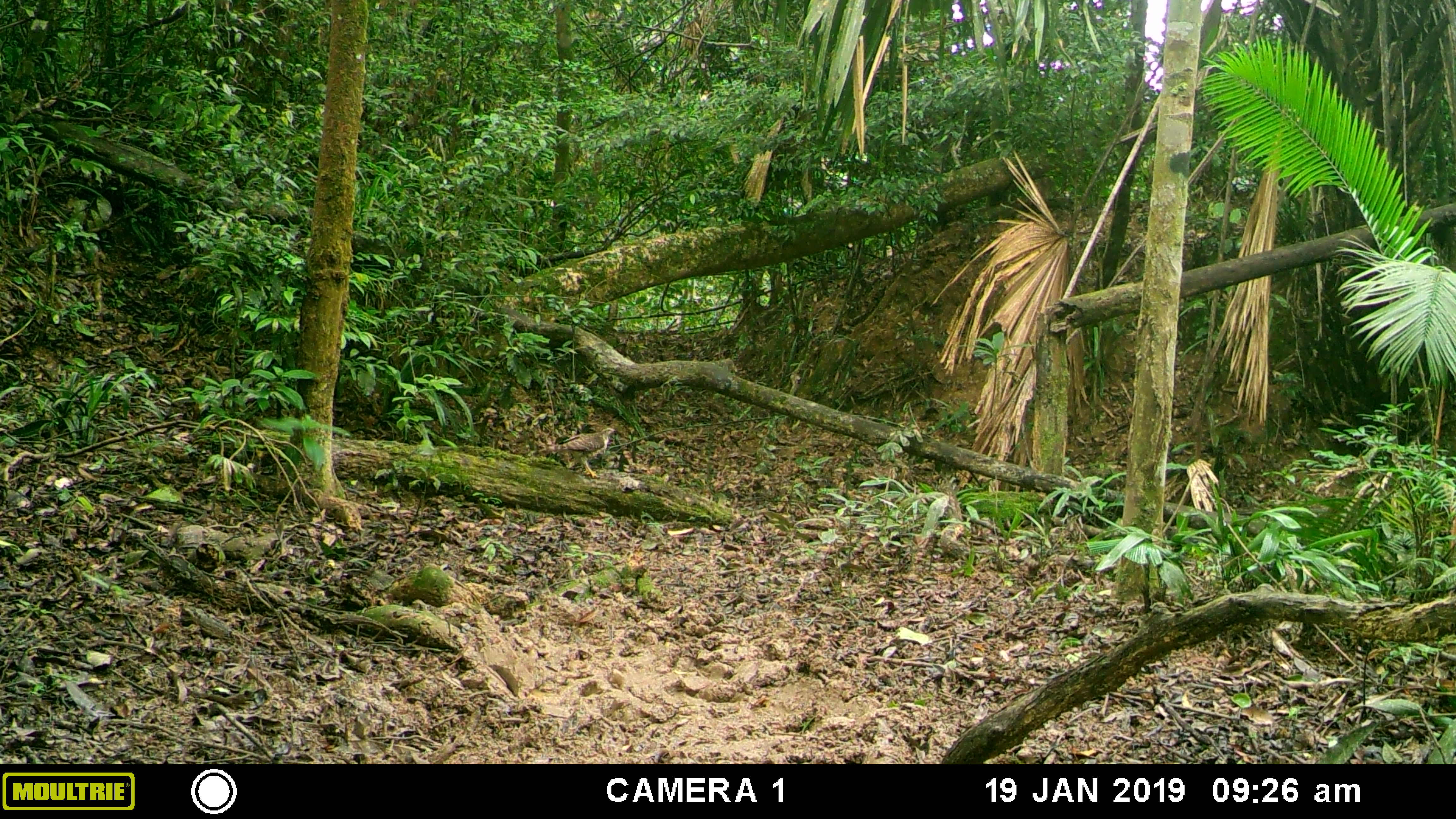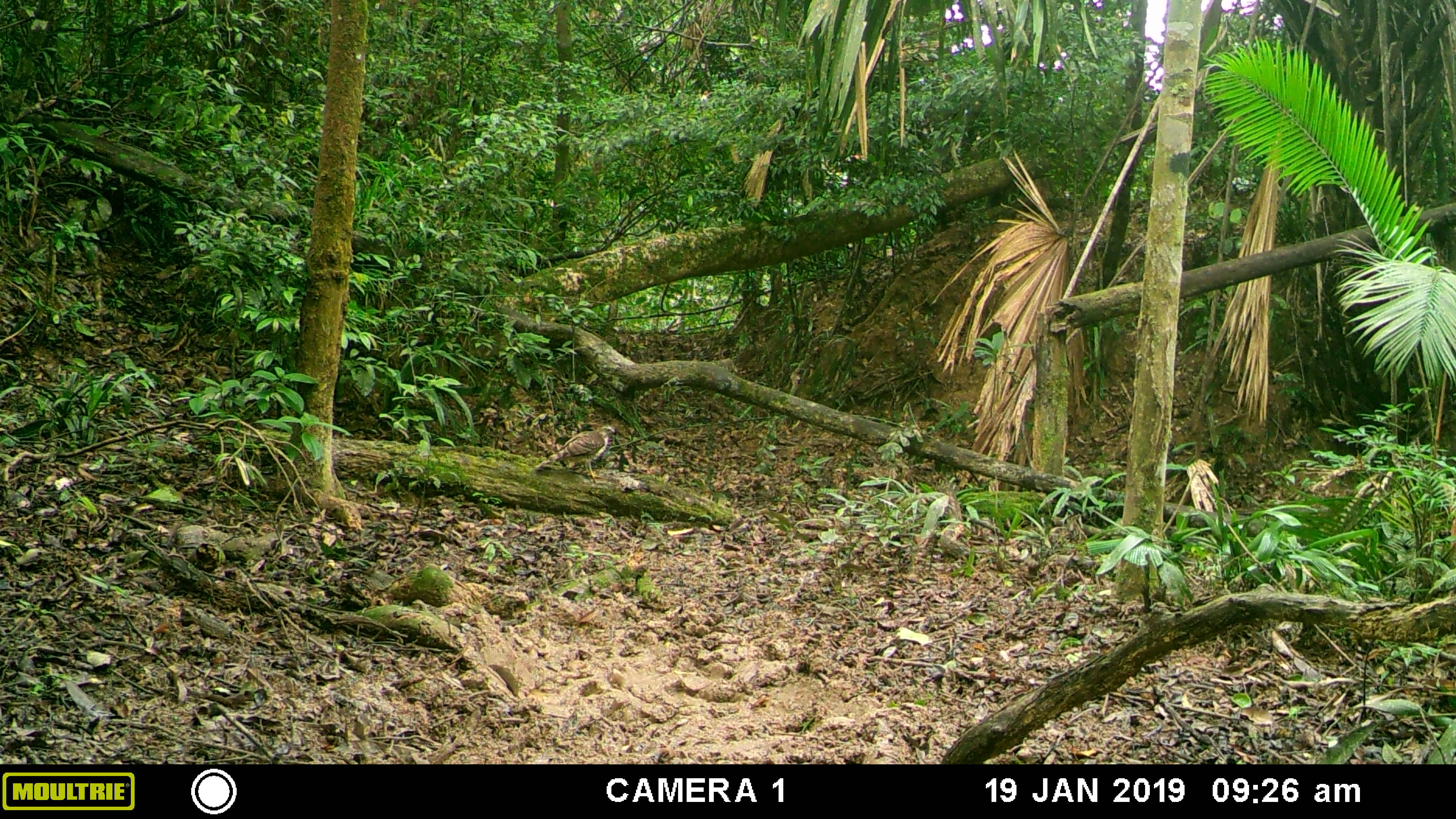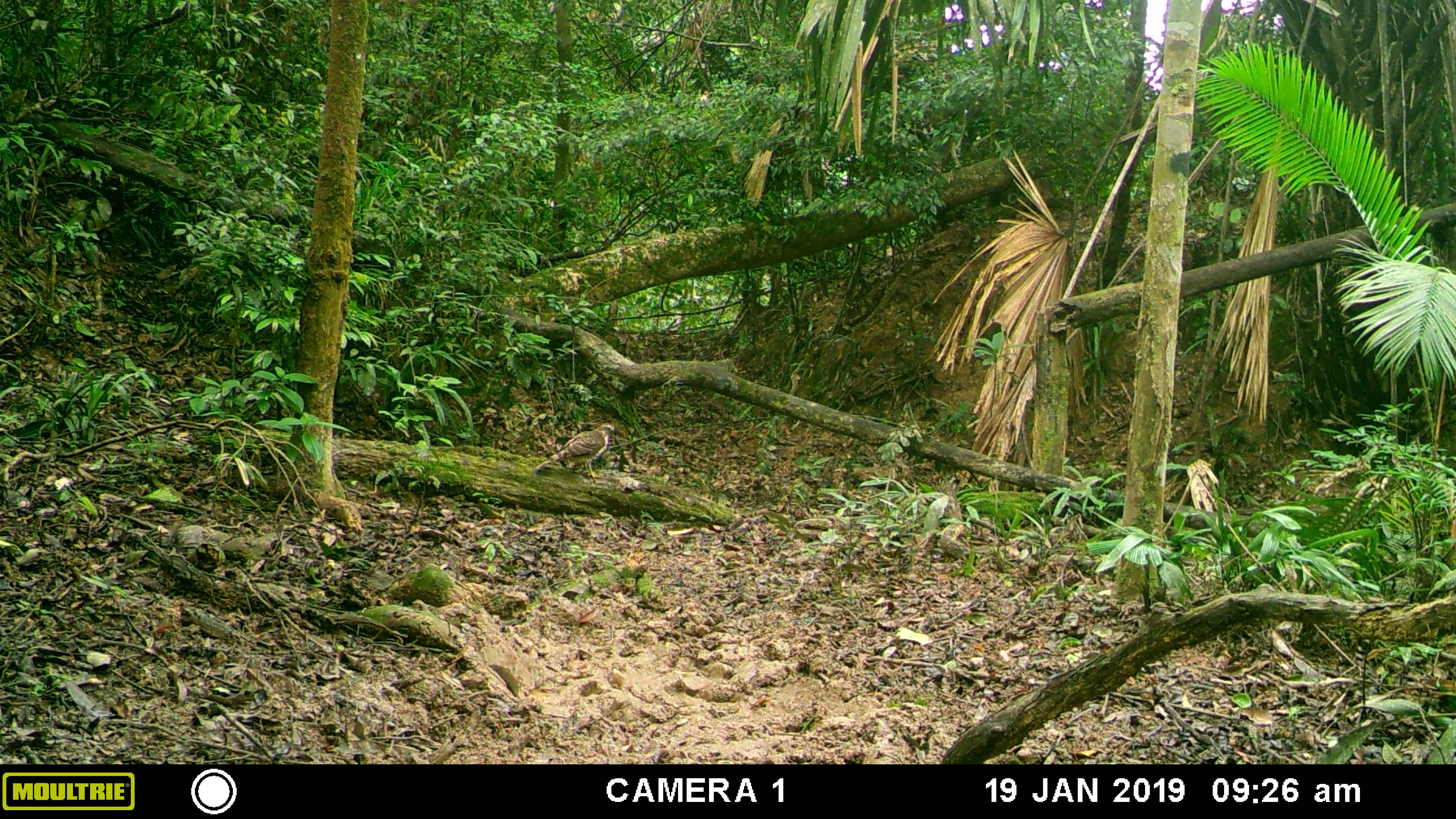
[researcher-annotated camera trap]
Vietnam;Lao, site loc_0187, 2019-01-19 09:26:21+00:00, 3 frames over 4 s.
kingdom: Animalia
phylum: Chordata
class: Aves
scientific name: Aves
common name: bird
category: unidentified bird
Unidentified bird (bird) (Aves). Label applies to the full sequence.